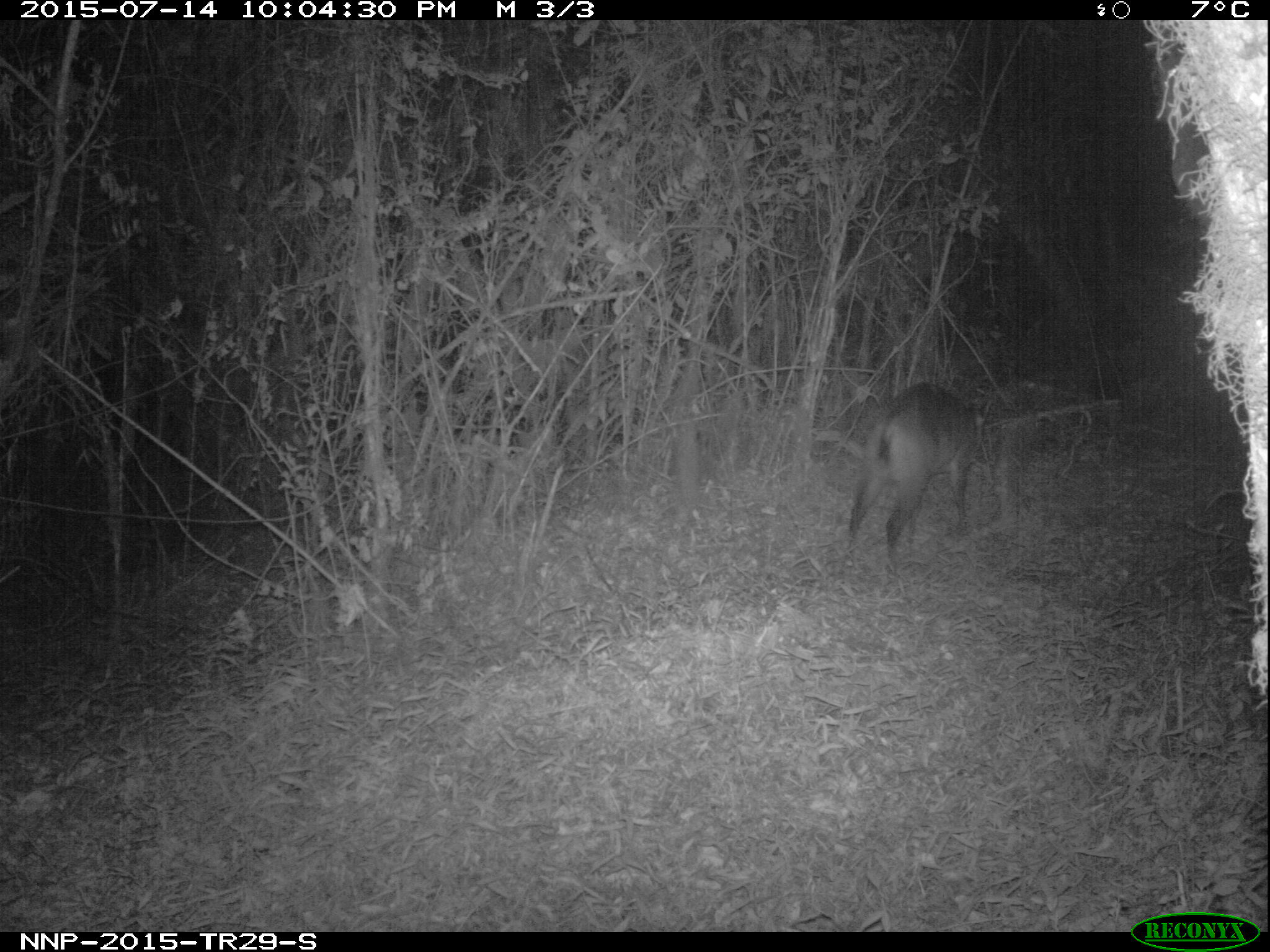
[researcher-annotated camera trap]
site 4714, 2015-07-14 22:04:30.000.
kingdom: Animalia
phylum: Chordata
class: Mammalia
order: Artiodactyla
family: Bovidae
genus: Cephalophus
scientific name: Cephalophus nigrifrons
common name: black-fronted duiker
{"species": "Cephalophus nigrifrons (black-fronted duiker)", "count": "1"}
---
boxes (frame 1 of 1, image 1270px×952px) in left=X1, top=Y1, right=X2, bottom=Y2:
cephalophus nigrifrons: left=843, top=379, right=993, bottom=561